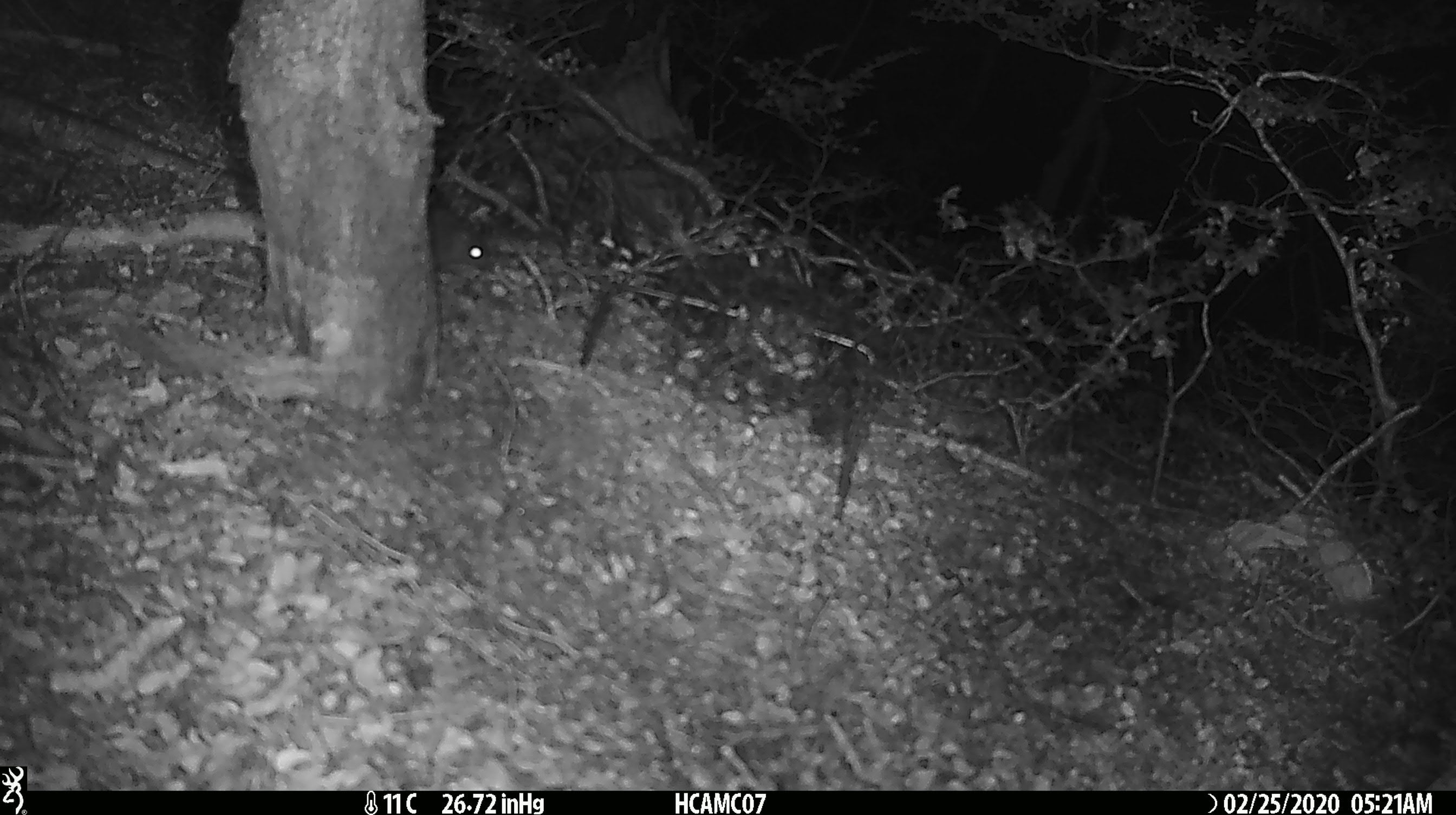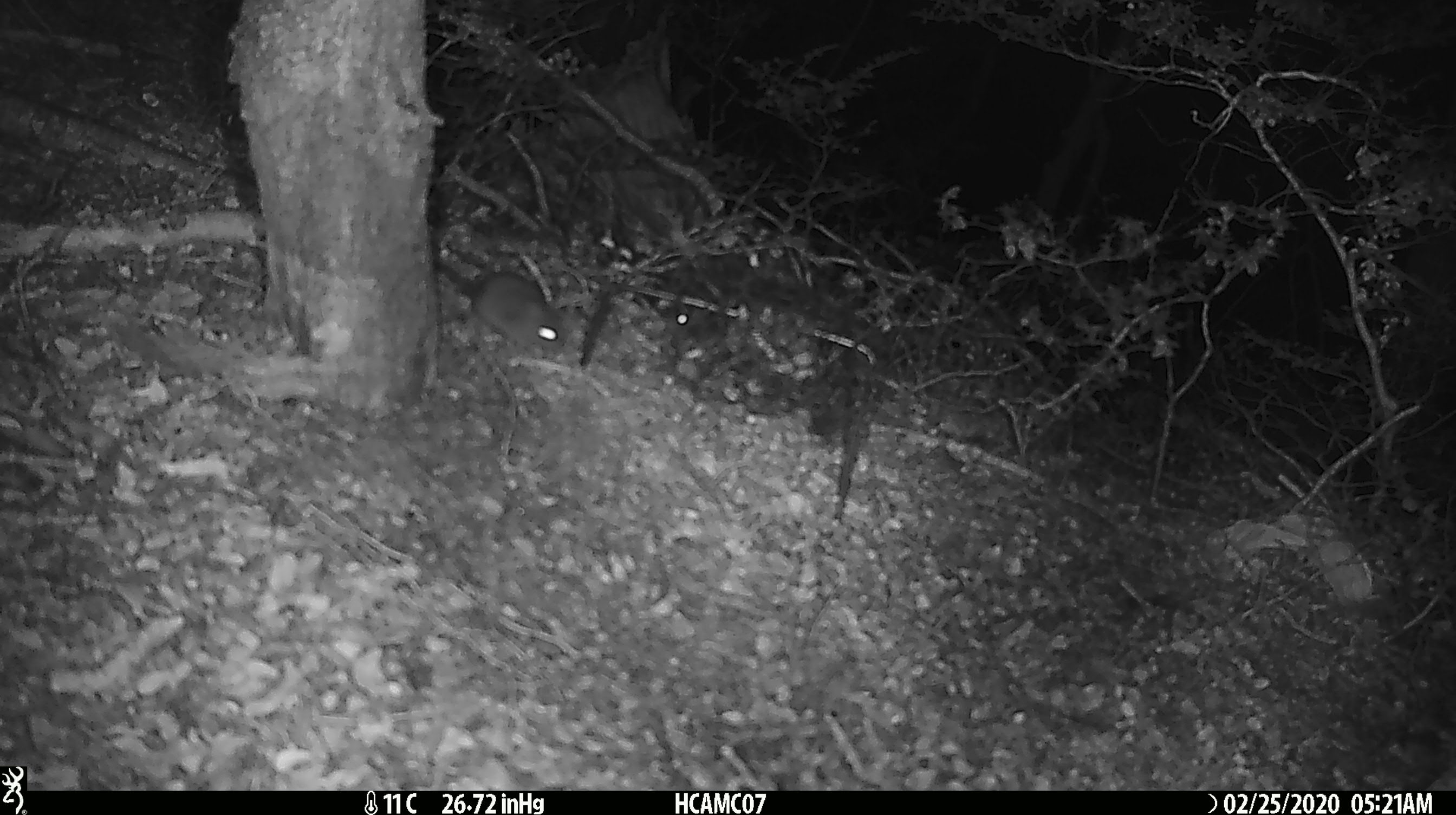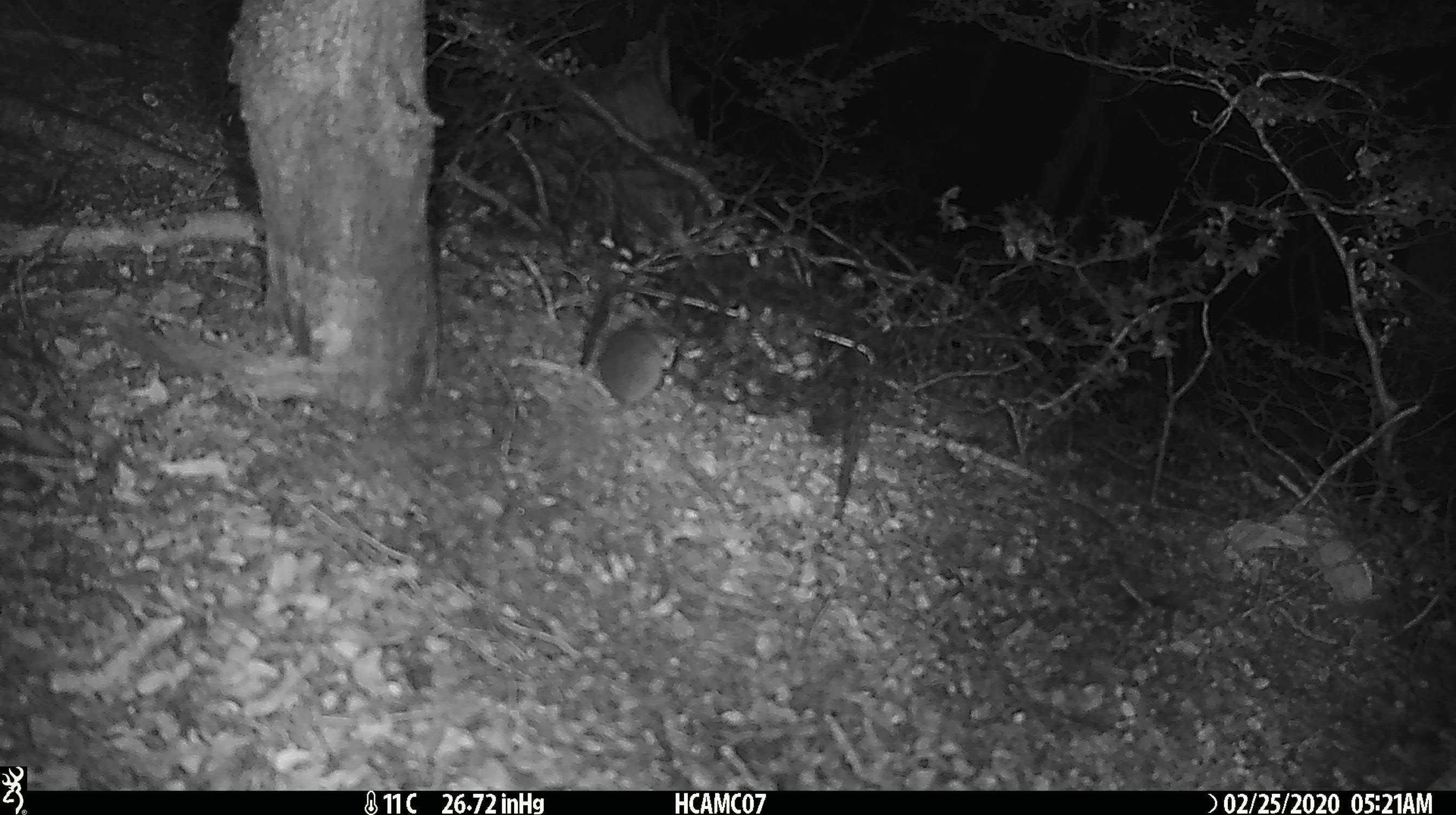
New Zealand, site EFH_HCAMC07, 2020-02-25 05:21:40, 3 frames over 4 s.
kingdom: Animalia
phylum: Chordata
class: Mammalia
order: Rodentia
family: Muridae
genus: Mus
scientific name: Mus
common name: mouse